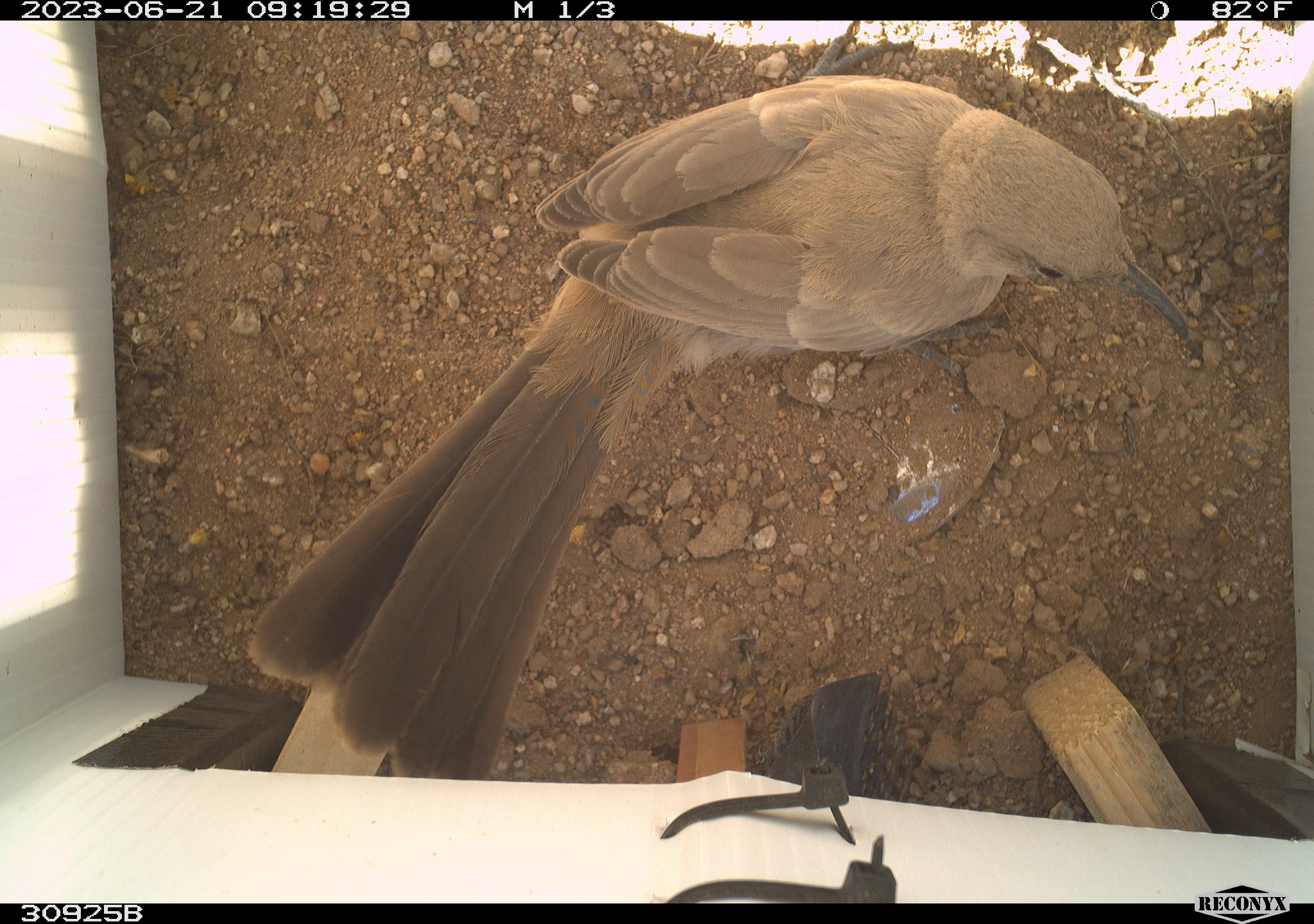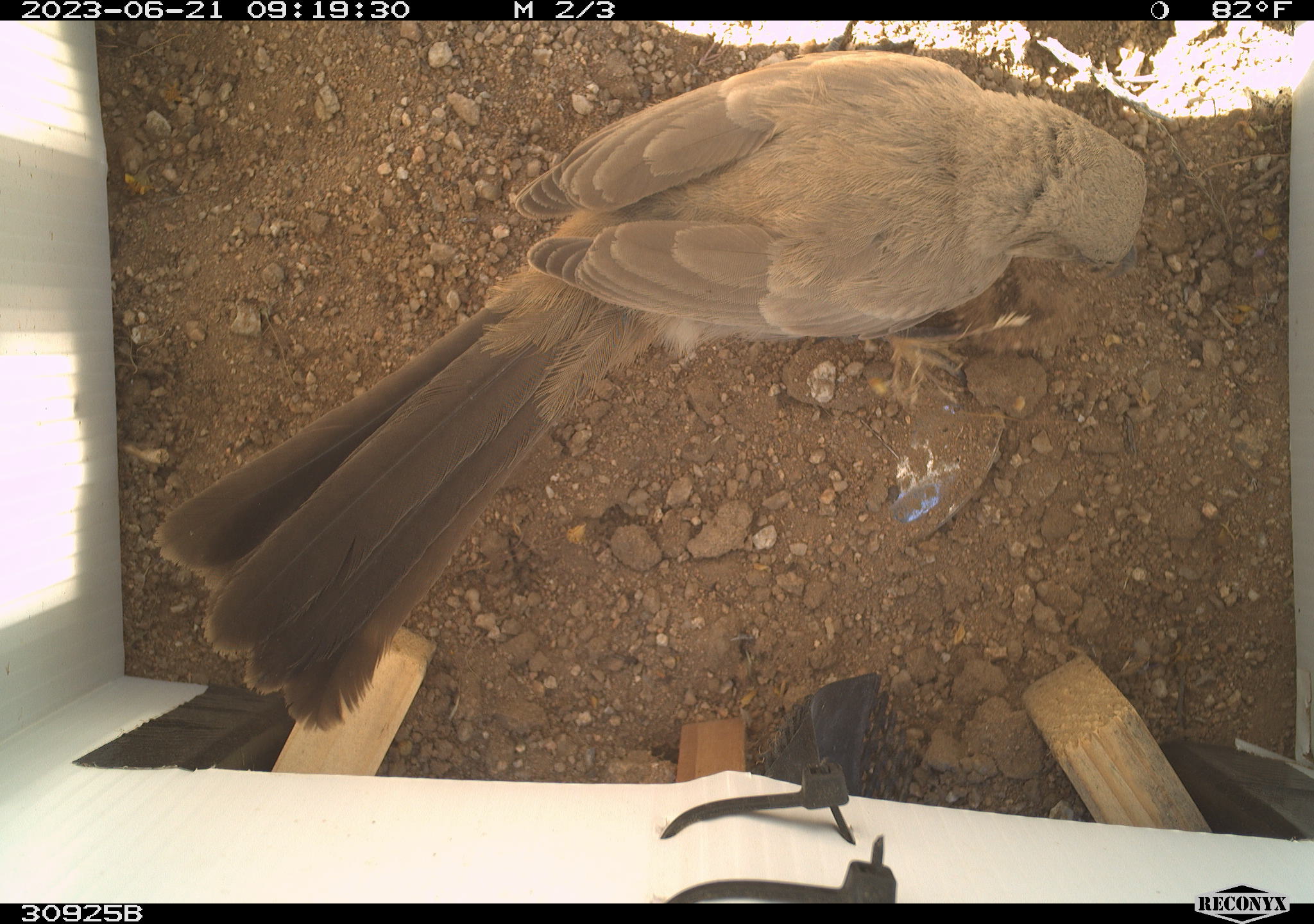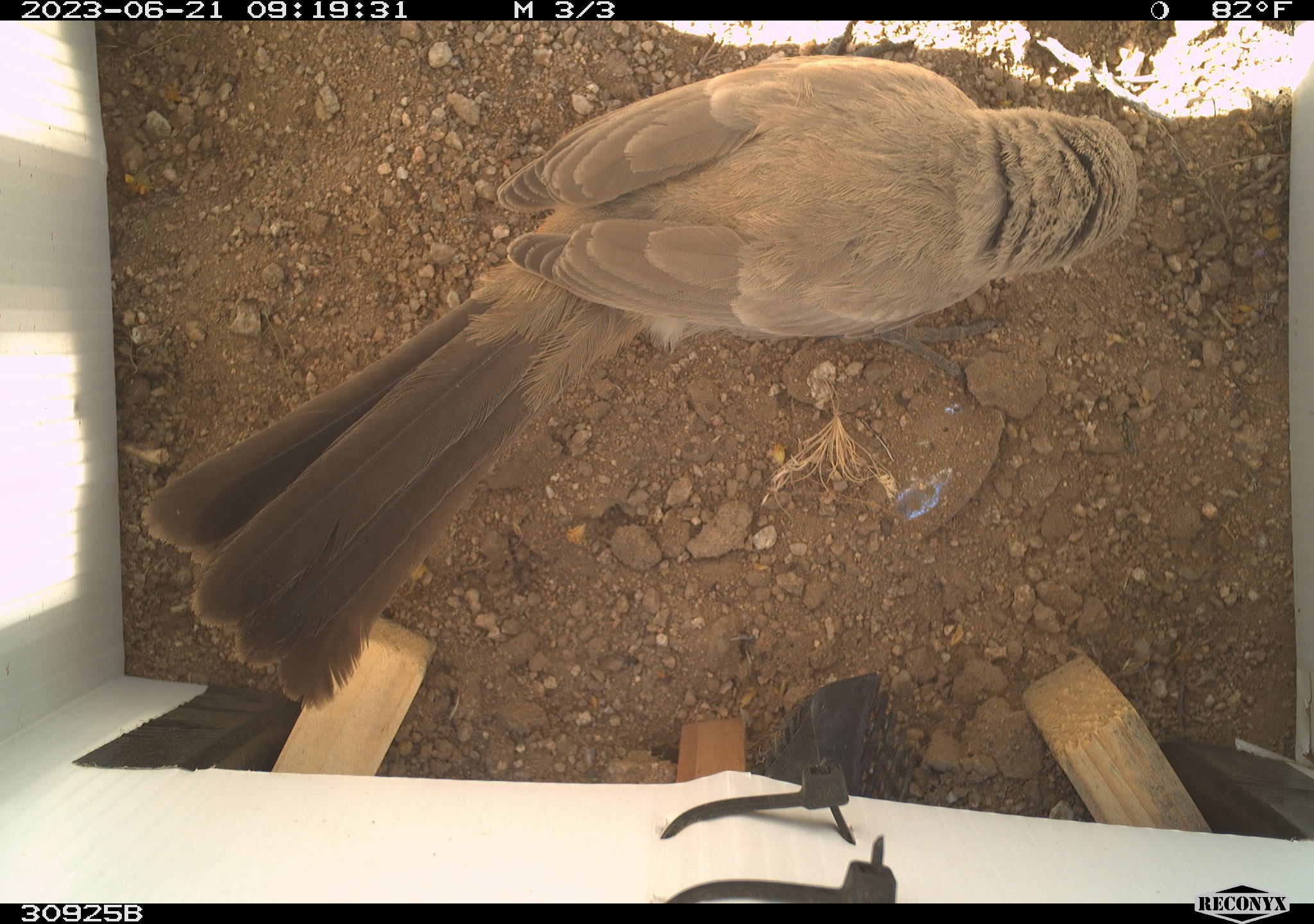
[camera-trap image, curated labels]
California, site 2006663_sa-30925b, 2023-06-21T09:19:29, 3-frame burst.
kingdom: Animalia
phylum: Chordata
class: Aves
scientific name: Aves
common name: bird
Bird (Aves).